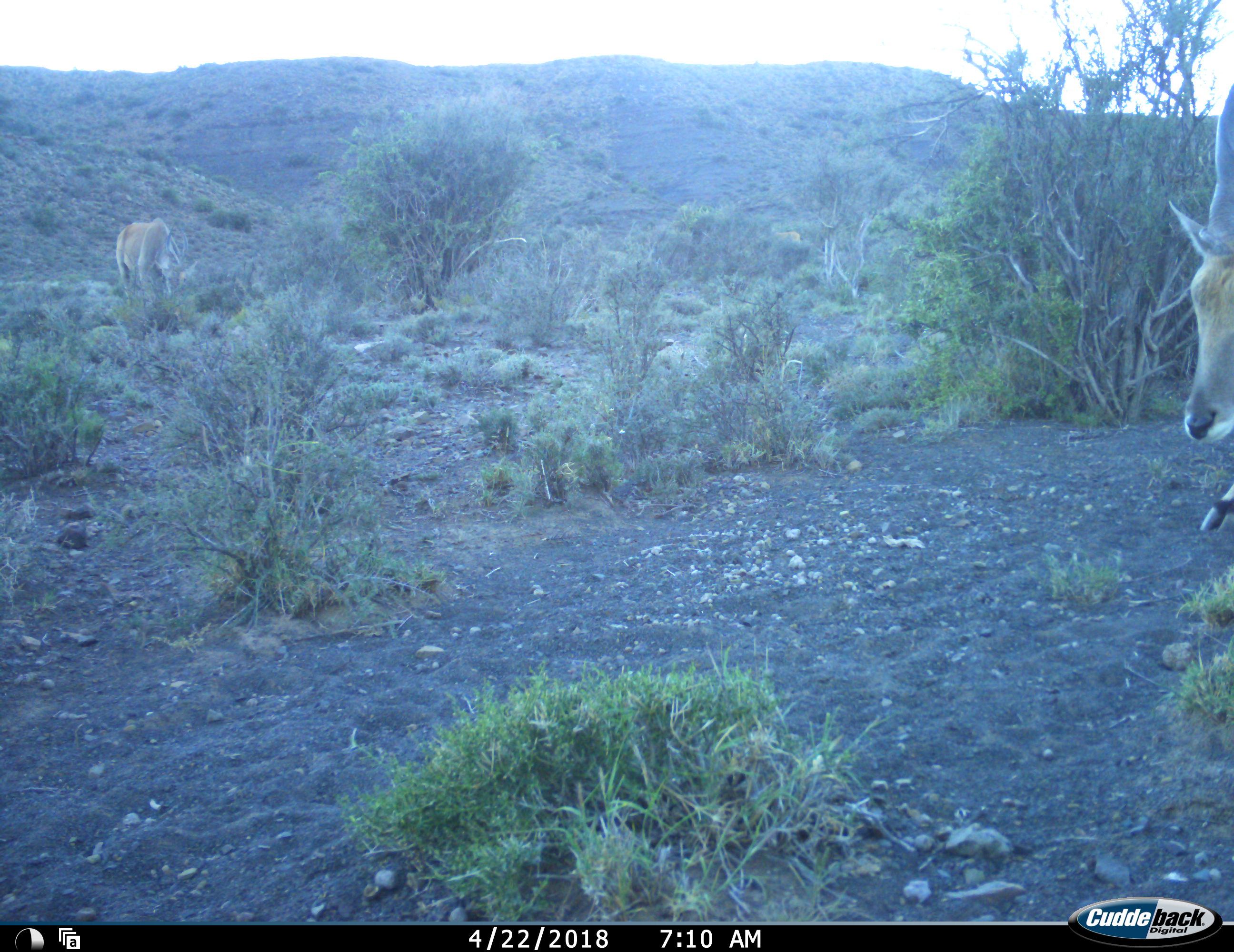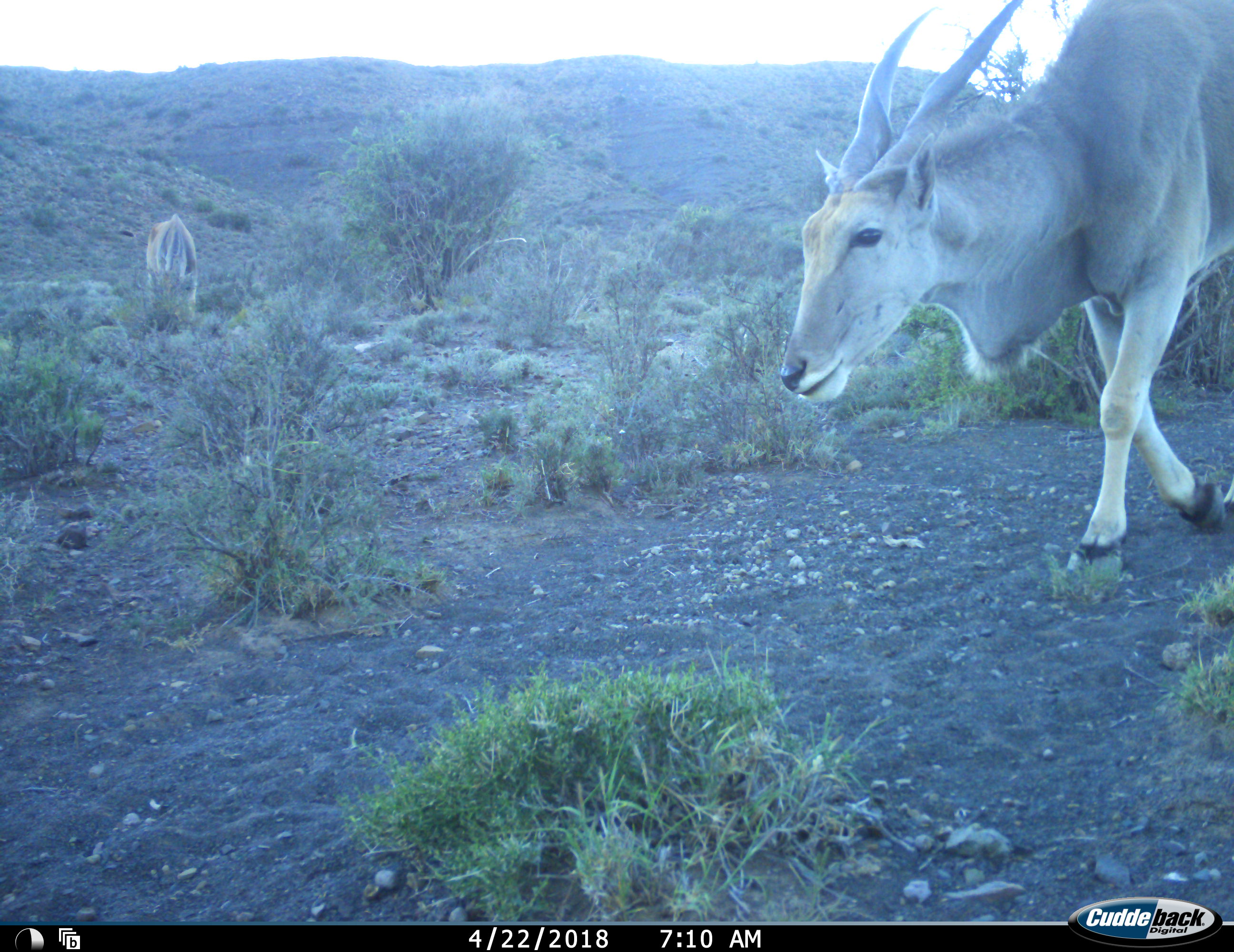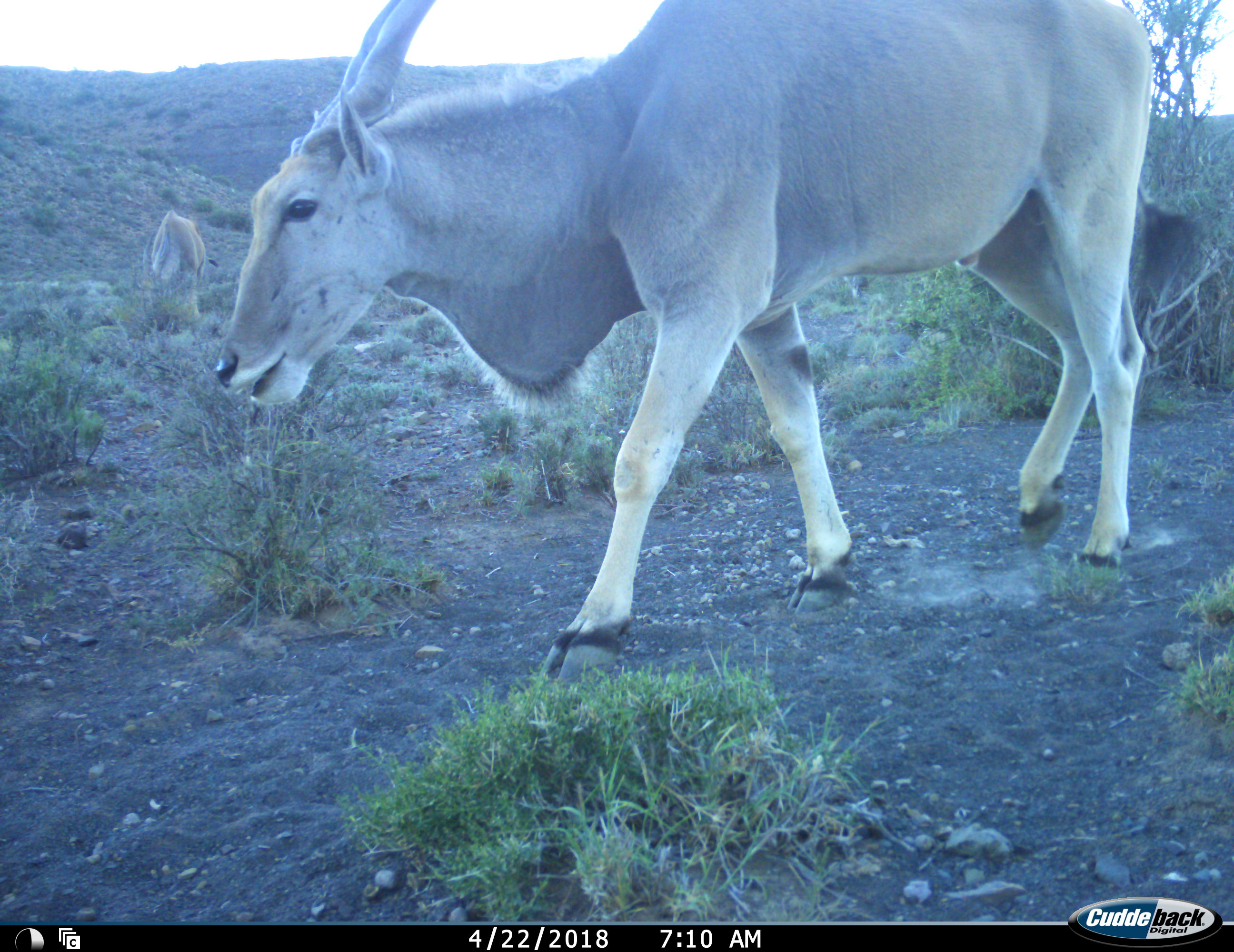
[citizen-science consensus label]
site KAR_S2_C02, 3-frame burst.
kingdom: Animalia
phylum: Chordata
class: Mammalia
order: Artiodactyla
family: Bovidae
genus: Tragelaphus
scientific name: Tragelaphus oryx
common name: eland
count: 2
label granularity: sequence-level